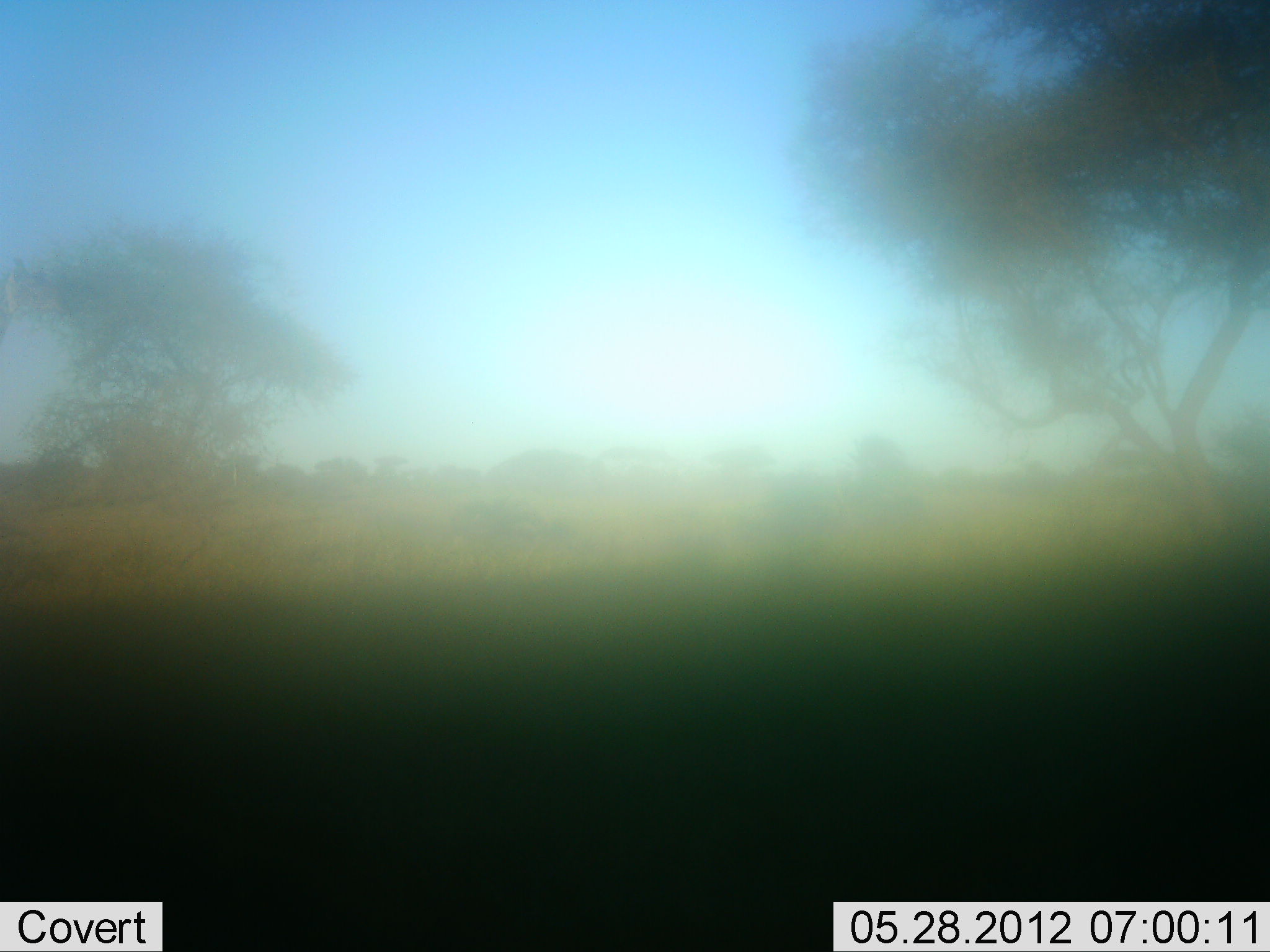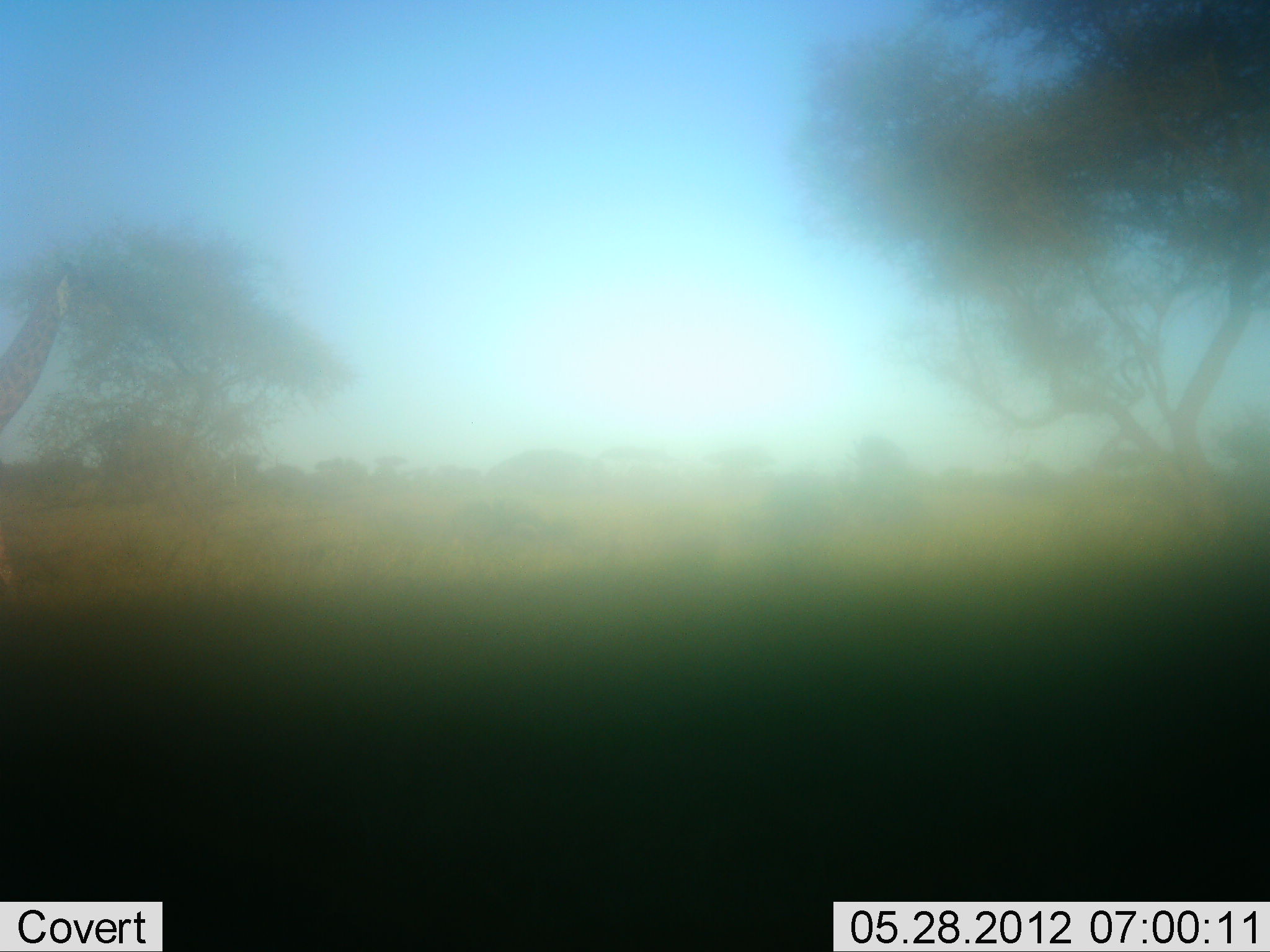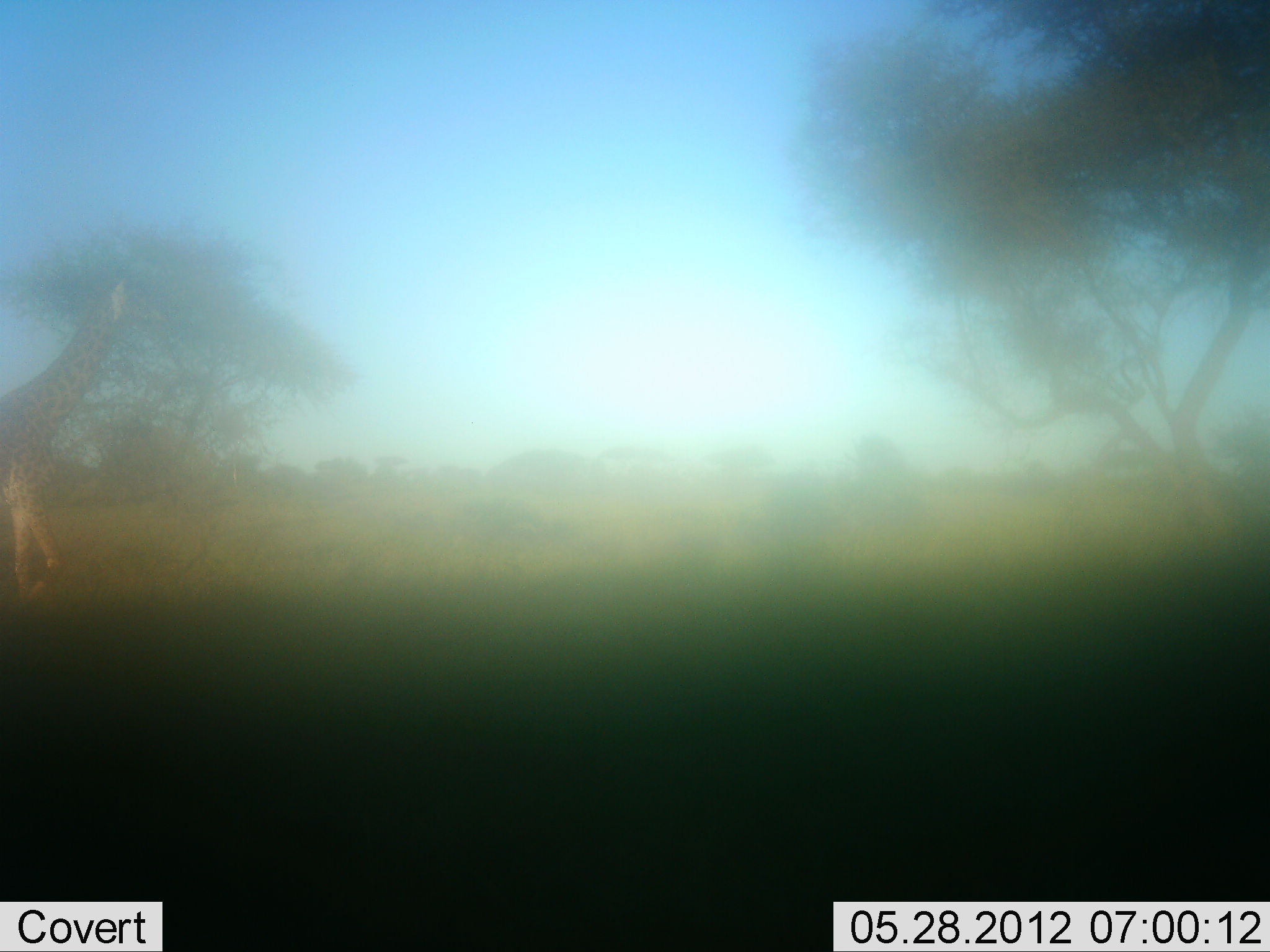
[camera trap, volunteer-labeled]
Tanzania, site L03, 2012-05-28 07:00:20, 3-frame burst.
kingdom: Animalia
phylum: Chordata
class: Mammalia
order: Artiodactyla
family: Giraffidae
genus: Giraffa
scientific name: Giraffa camelopardalis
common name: giraffe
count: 1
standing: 0%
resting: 0%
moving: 100%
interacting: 0%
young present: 0%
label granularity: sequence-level